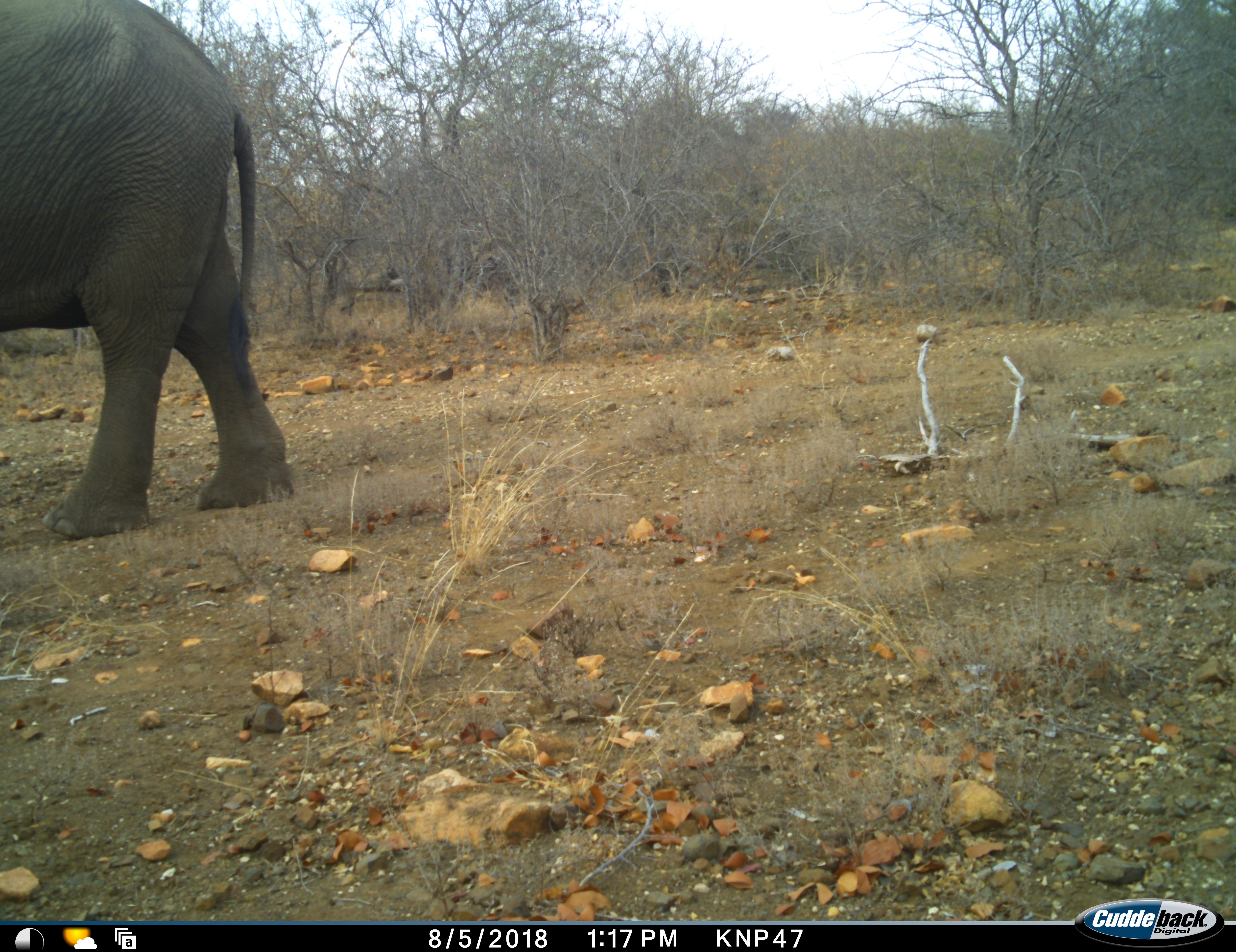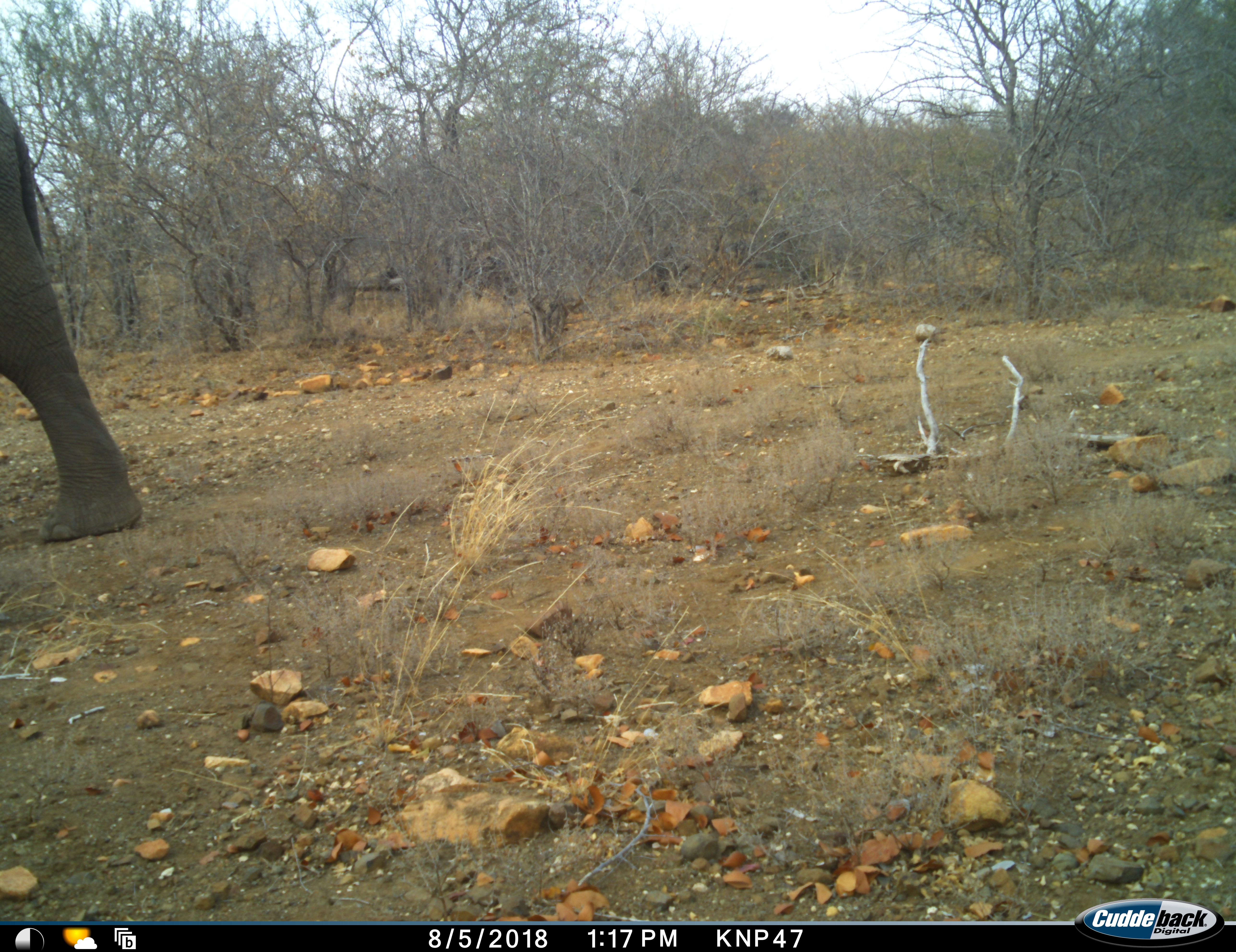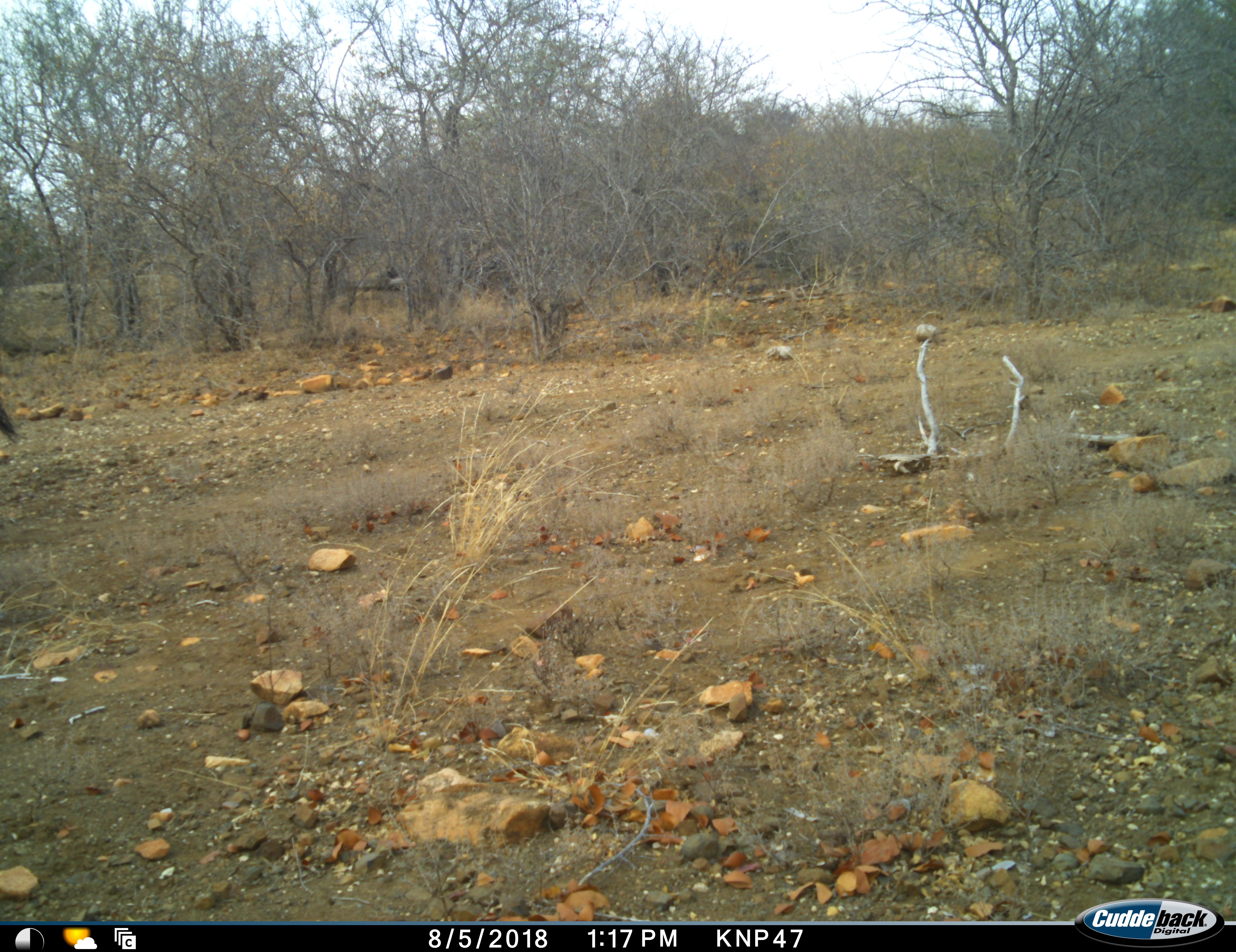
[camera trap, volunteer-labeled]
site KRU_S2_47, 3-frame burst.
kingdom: Animalia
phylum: Chordata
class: Mammalia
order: Proboscidea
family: Elephantidae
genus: Loxodonta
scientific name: Loxodonta africana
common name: african bush elephant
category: elephant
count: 1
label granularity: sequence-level